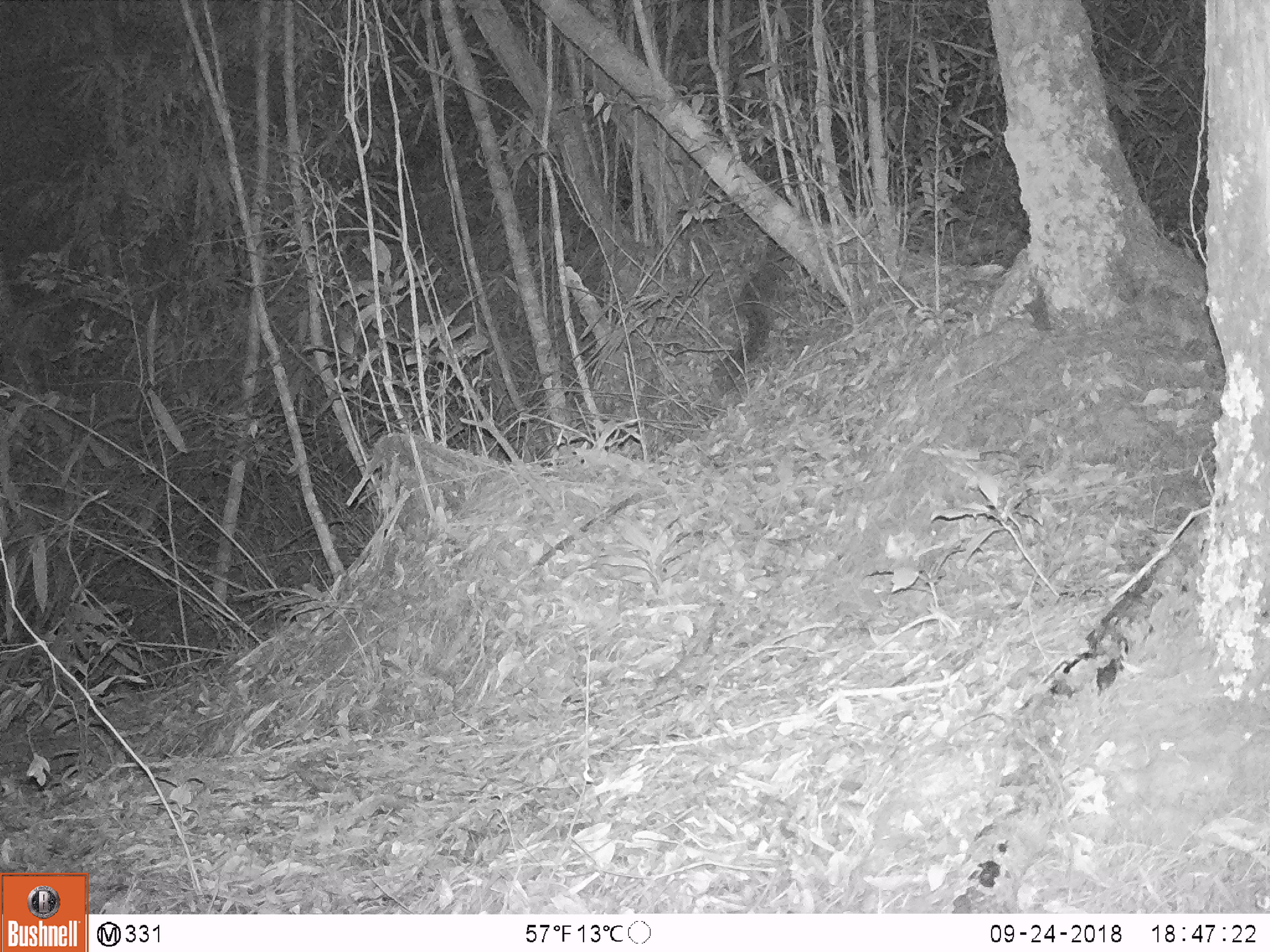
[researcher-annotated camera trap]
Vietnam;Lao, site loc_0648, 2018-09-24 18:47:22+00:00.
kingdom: Animalia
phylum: Chordata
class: Mammalia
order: Rodentia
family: Muridae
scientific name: Muridae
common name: old-world mice and rats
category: unidentified murid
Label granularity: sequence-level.